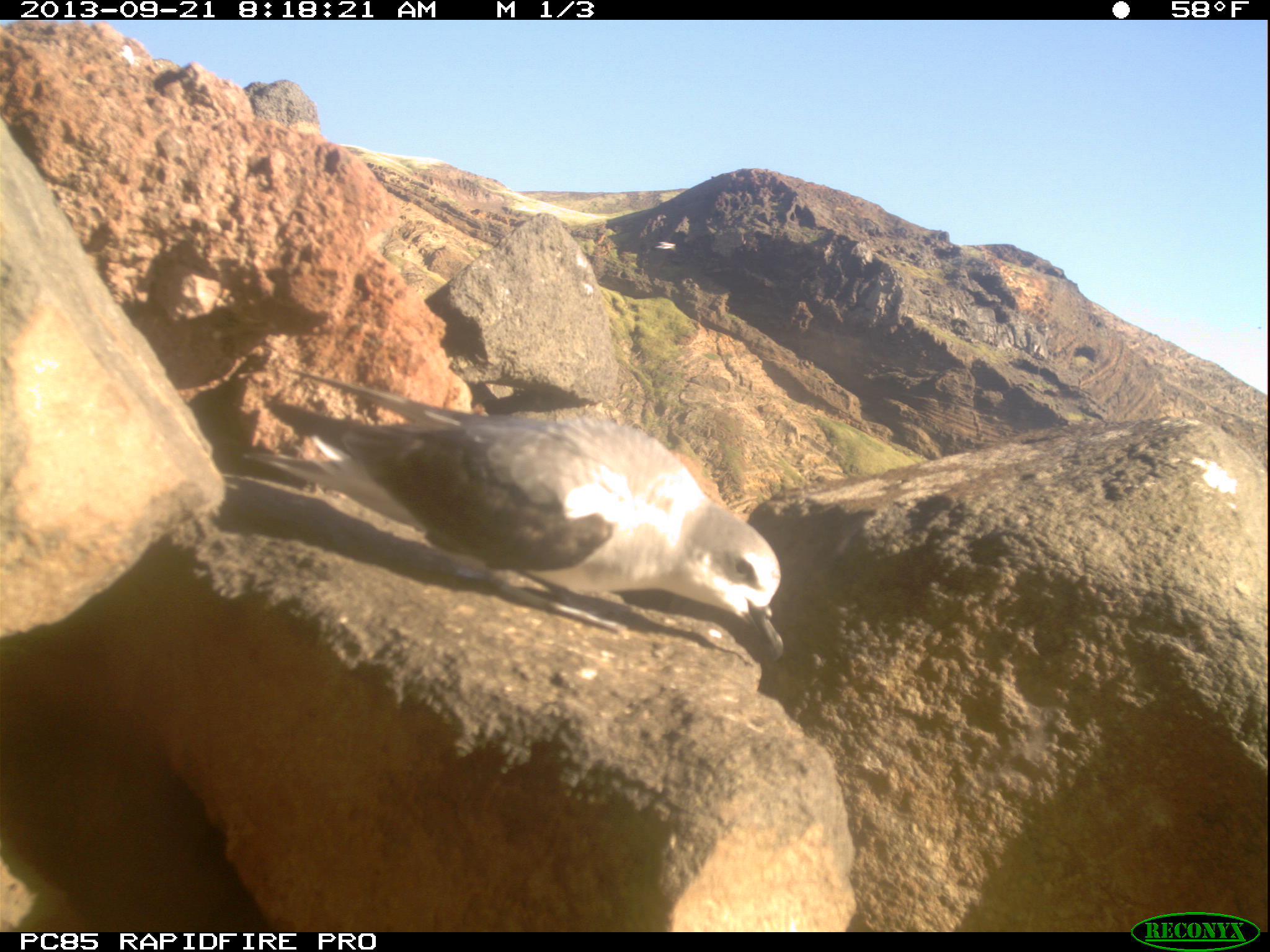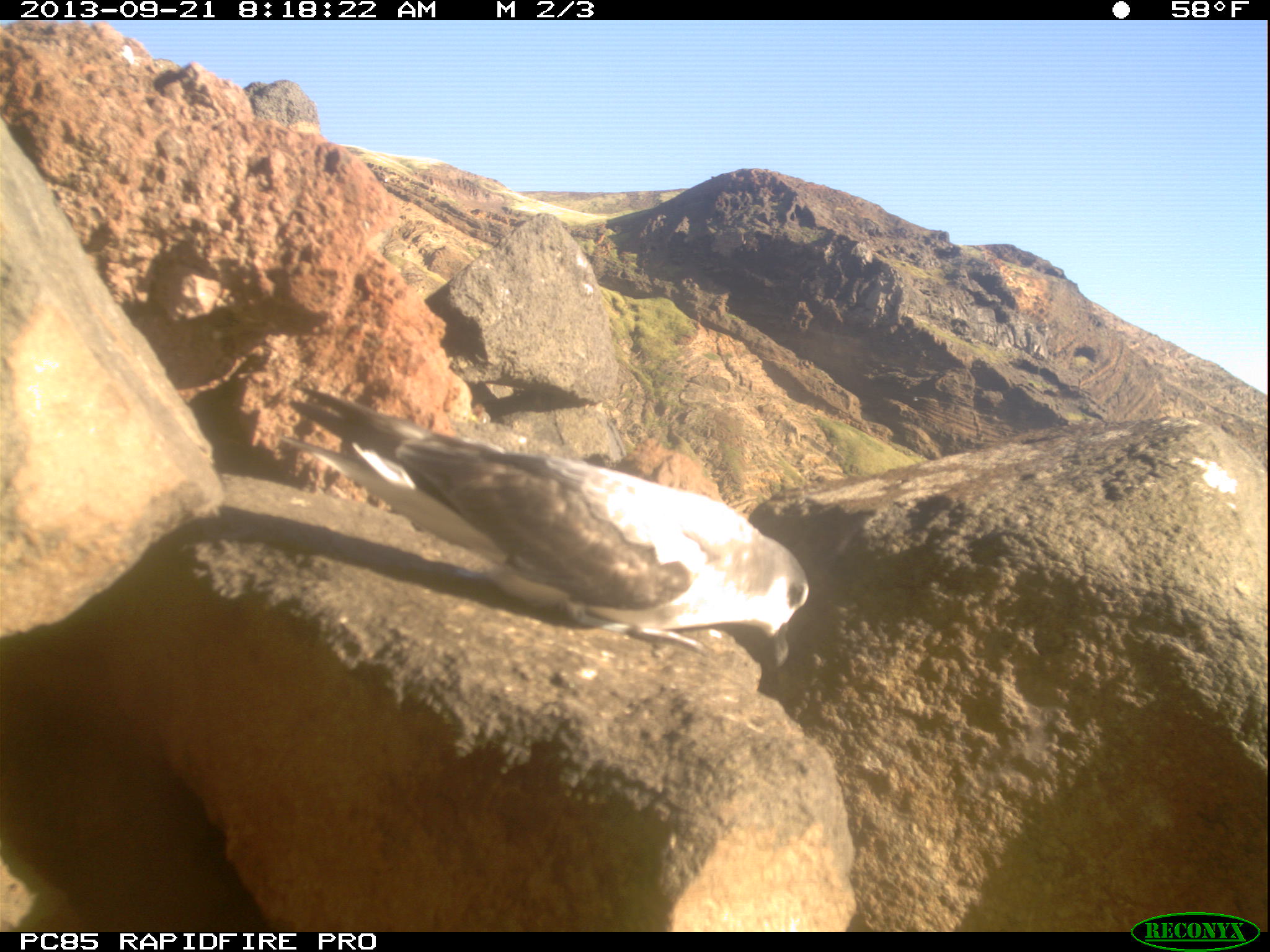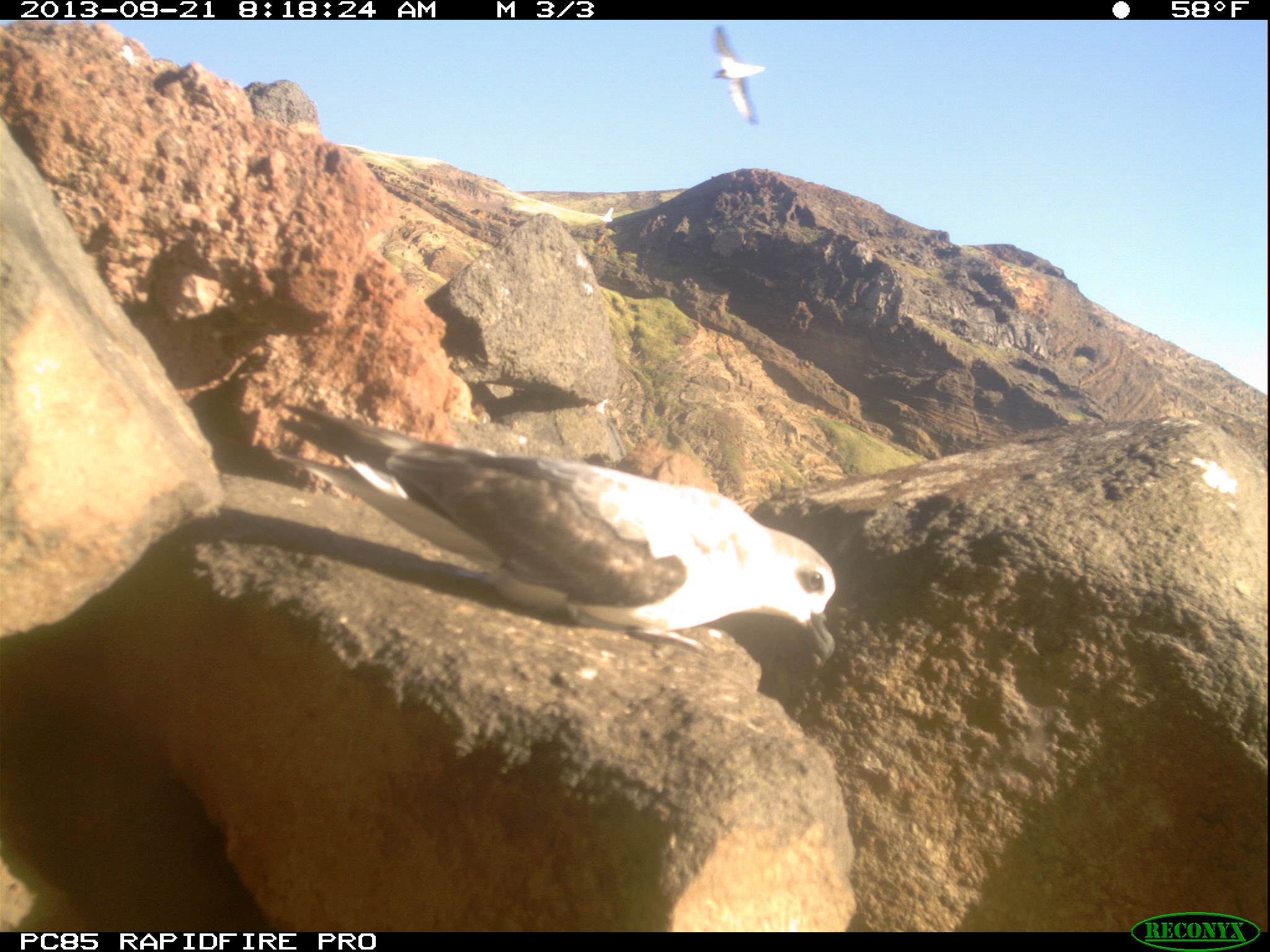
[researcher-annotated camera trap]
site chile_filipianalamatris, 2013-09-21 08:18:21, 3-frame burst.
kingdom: Animalia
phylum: Chordata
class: Aves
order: Procellariiformes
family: Procellariidae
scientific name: Procellariidae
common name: petrel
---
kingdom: Animalia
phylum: Chordata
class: Aves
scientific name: Aves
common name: bird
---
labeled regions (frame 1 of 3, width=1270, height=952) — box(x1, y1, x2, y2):
bird: box(655, 234, 678, 257)
petrel: box(266, 351, 789, 675)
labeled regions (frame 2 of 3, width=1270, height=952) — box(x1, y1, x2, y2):
petrel: box(301, 389, 812, 689)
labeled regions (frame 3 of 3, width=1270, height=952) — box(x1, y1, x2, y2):
petrel: box(289, 403, 843, 689); box(704, 24, 763, 123)